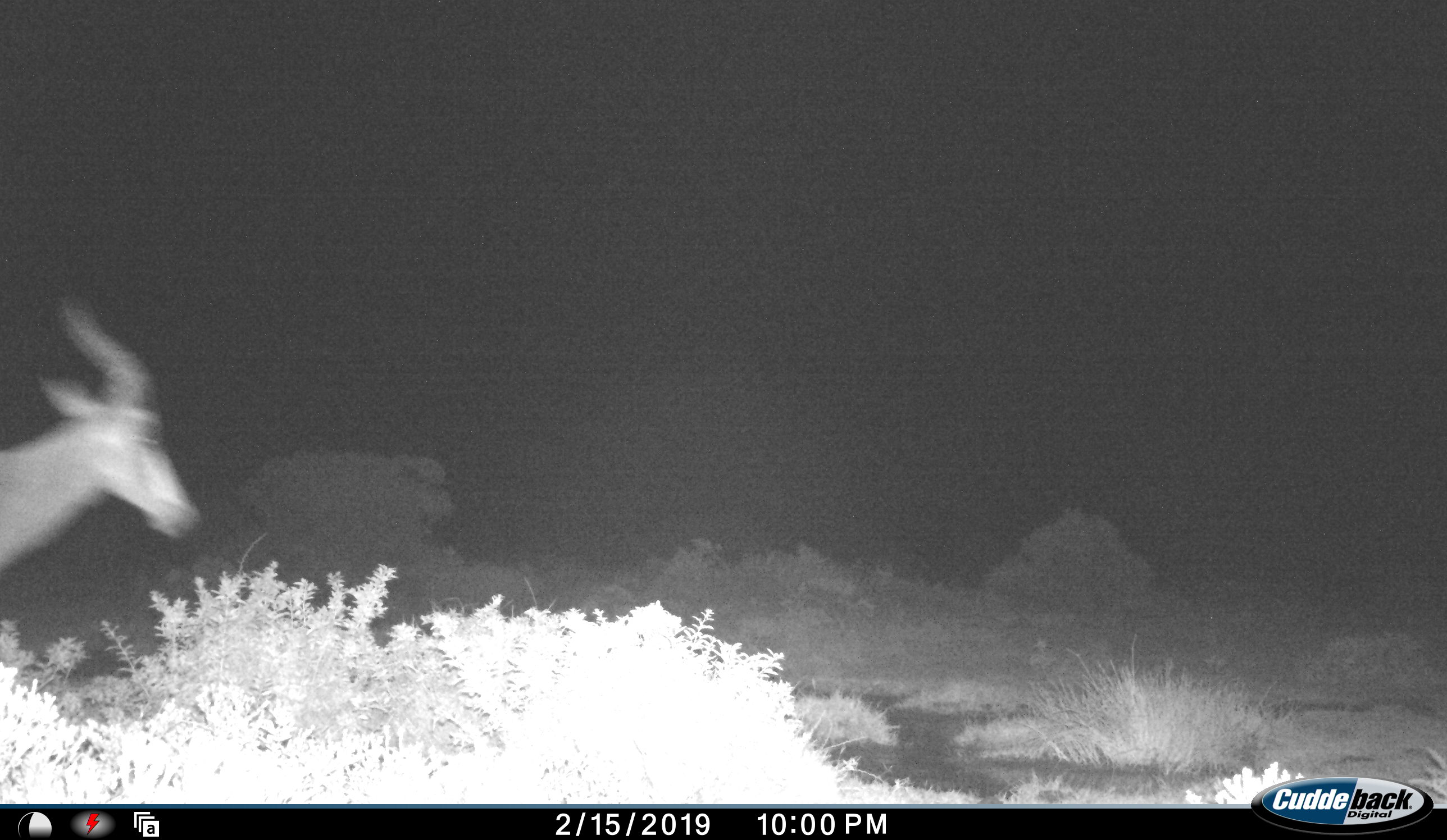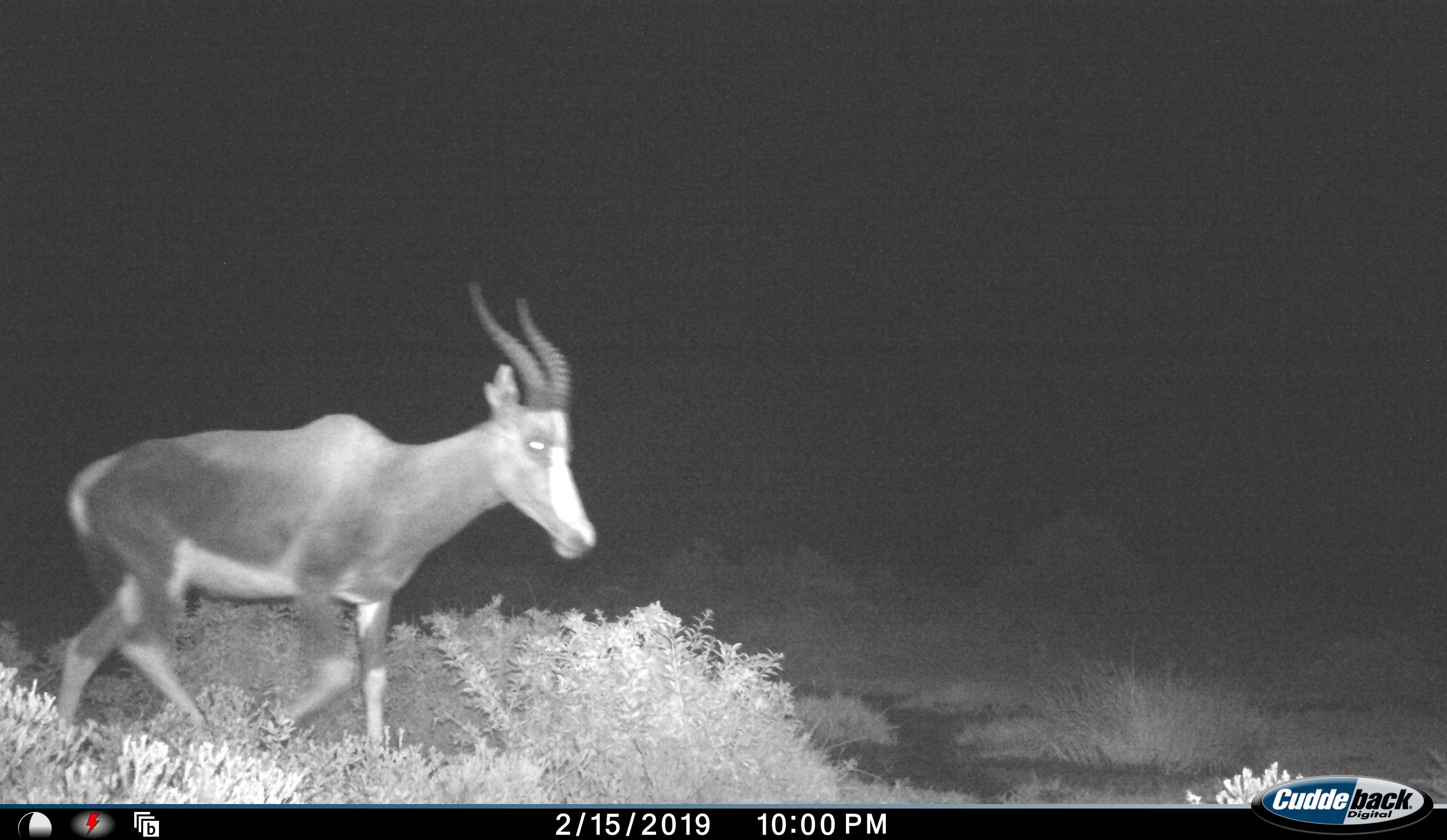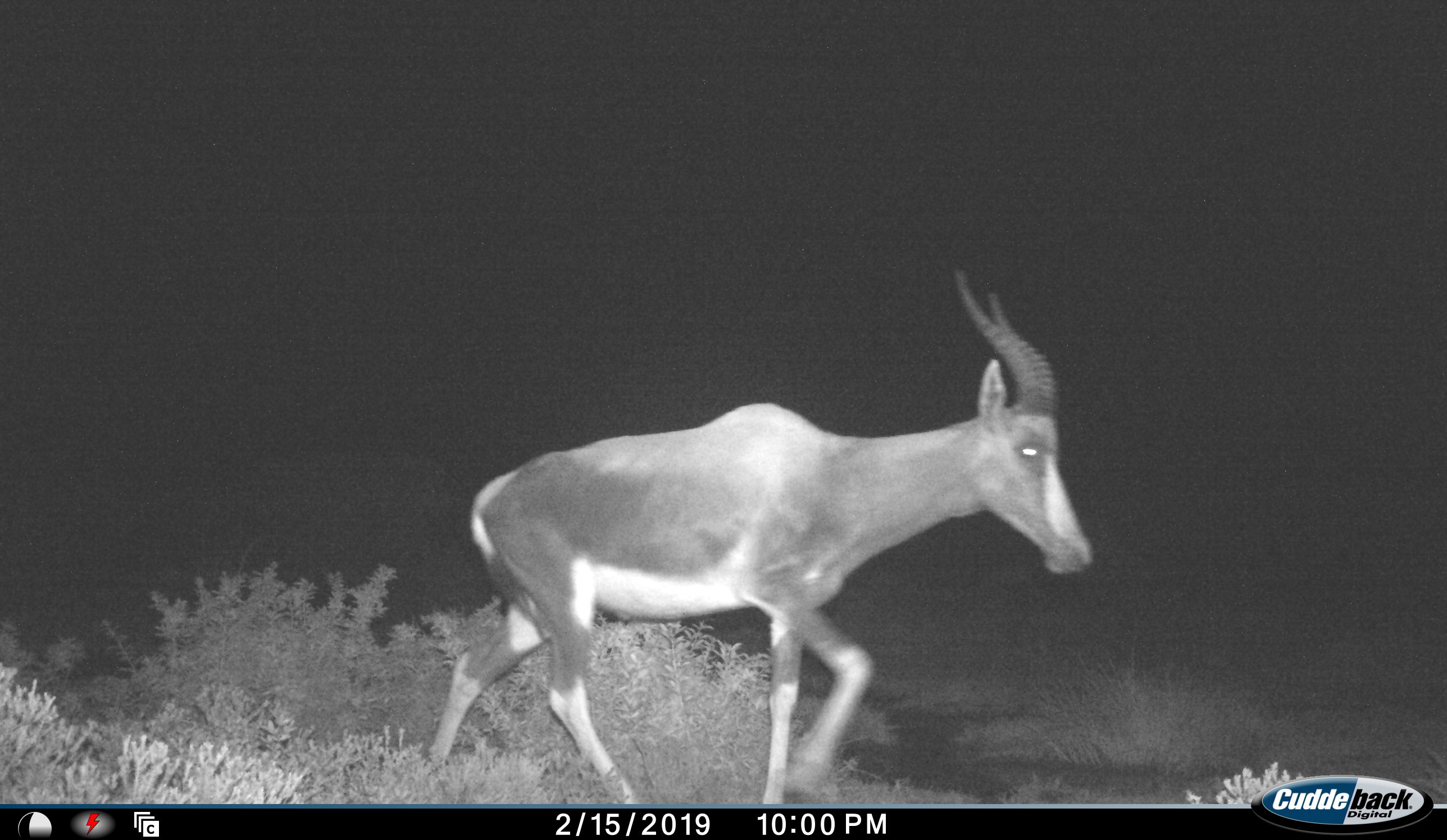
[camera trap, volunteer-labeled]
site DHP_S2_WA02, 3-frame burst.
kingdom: Animalia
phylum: Chordata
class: Mammalia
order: Artiodactyla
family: Bovidae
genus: Damaliscus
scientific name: Damaliscus pygargus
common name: bontebok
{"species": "bontebok (Damaliscus pygargus)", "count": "1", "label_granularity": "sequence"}